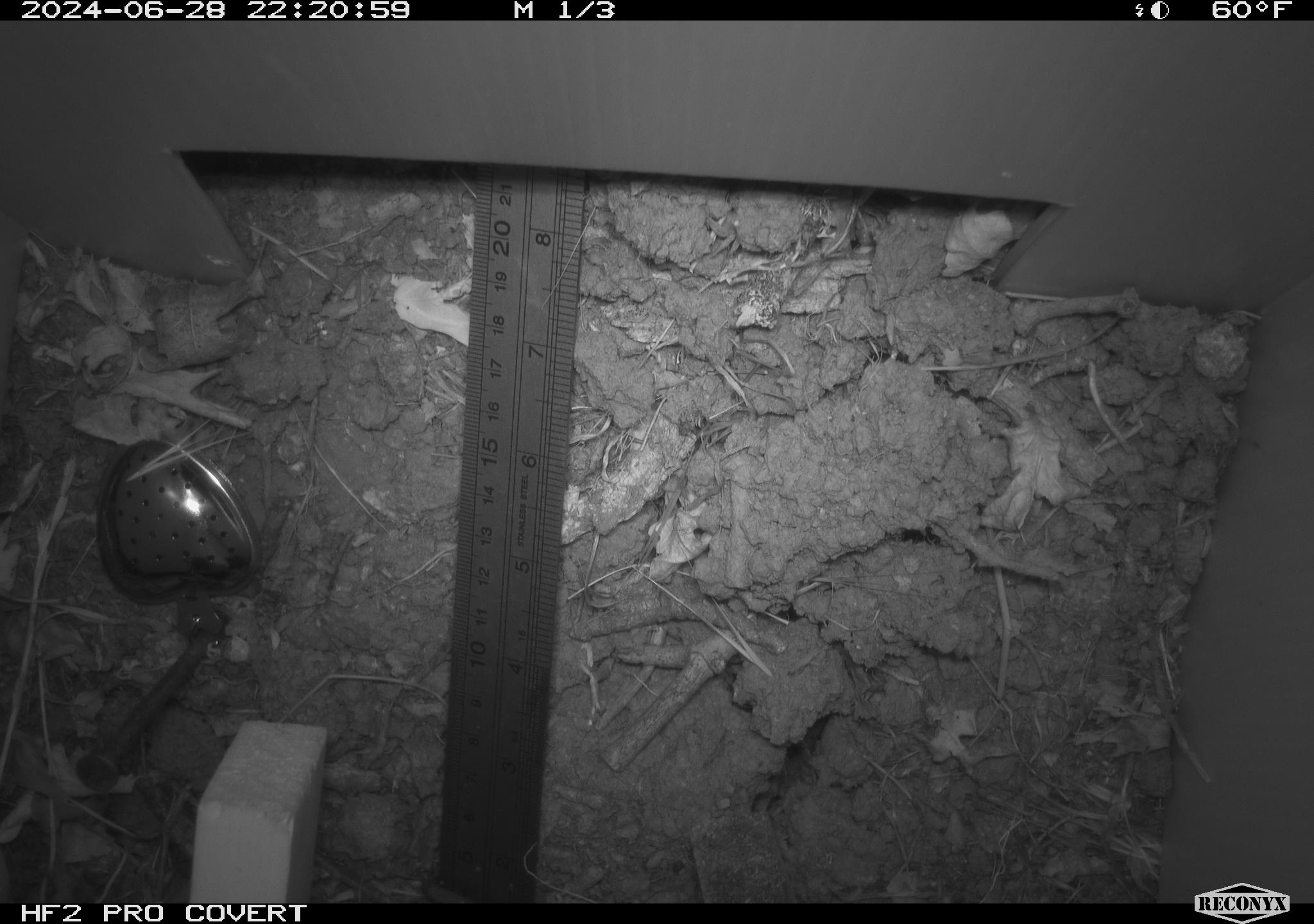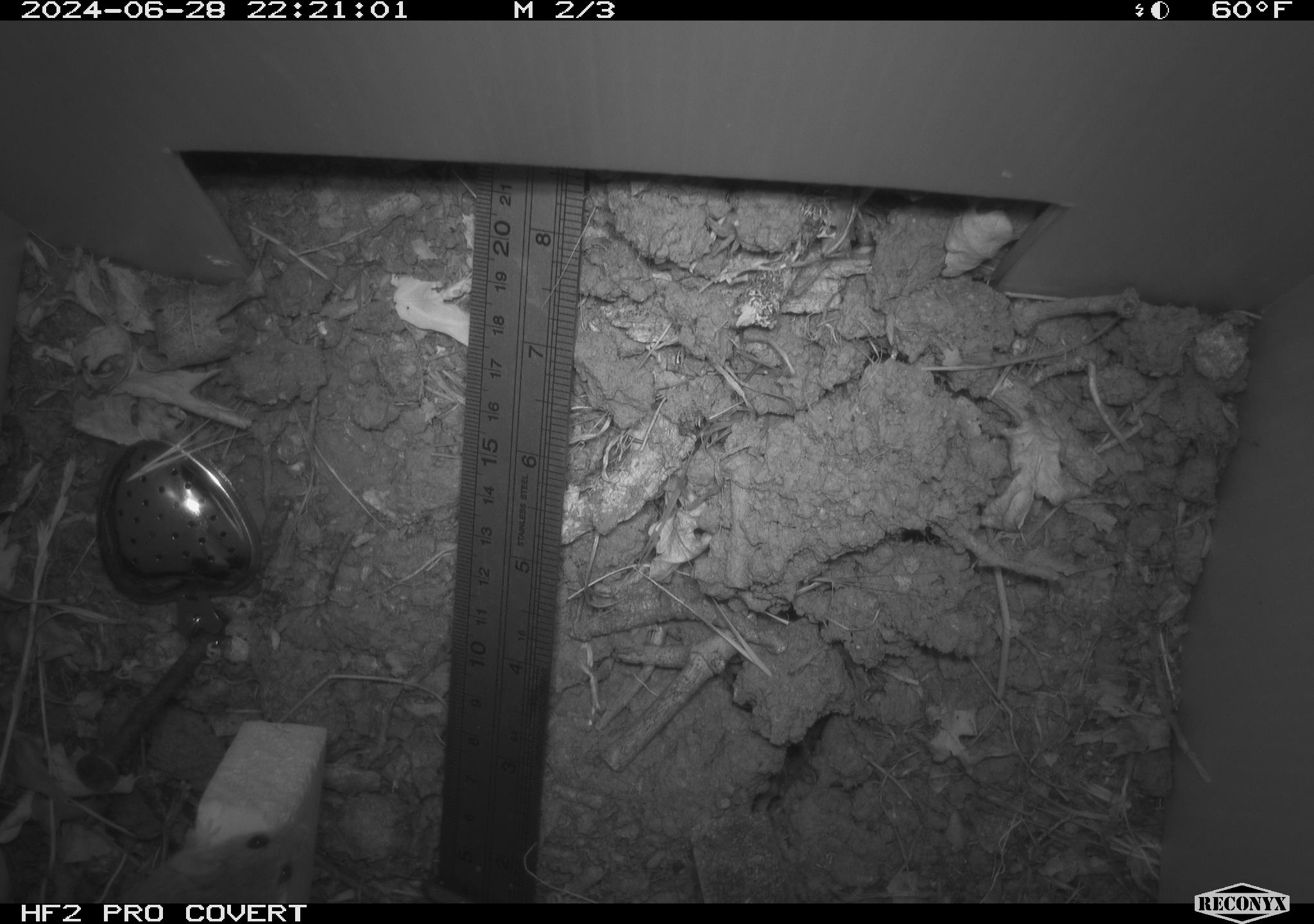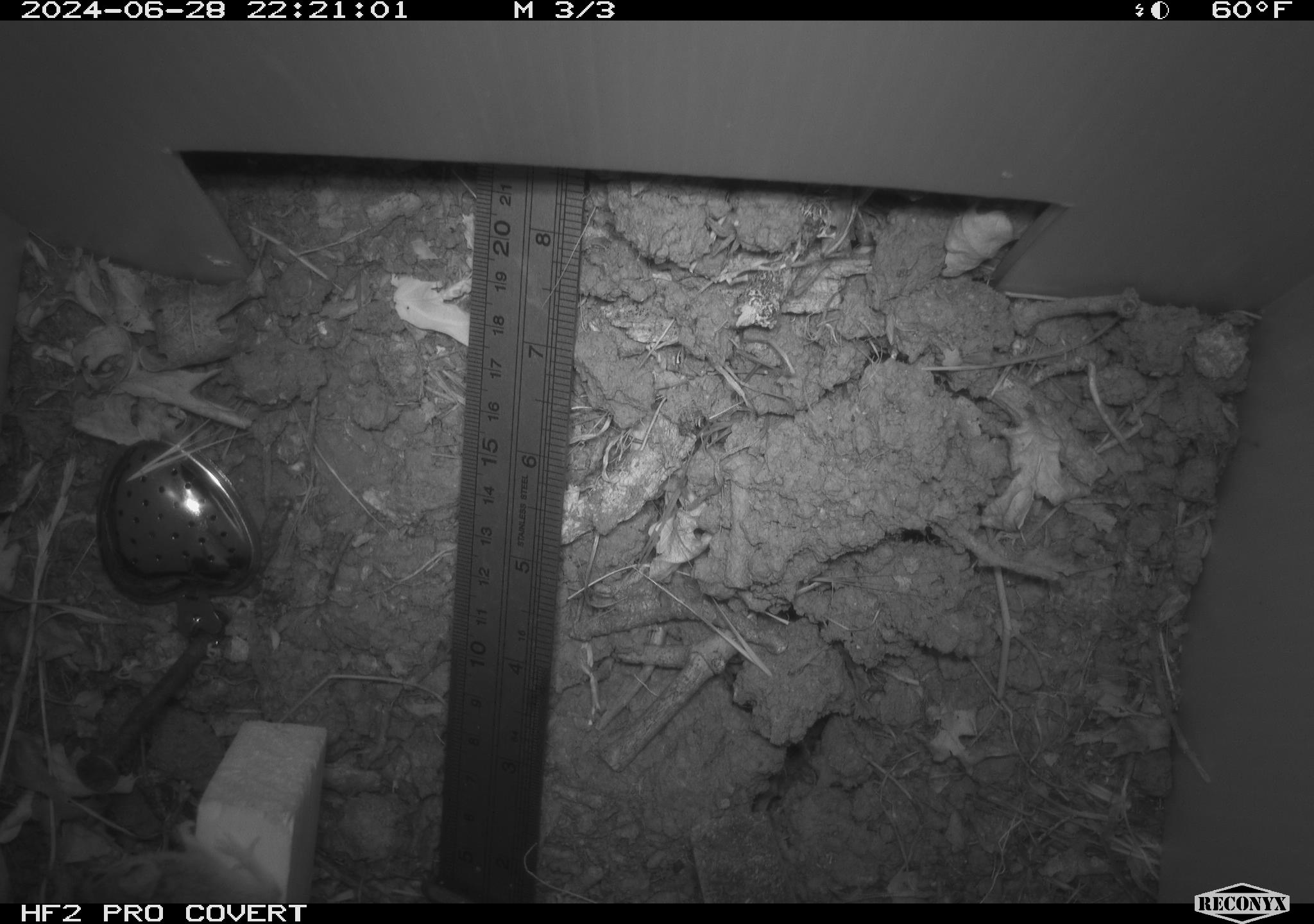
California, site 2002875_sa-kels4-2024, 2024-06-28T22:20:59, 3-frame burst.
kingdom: Animalia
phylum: Chordata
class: Mammalia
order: Rodentia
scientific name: Rodentia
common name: rodent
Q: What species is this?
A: Rodent (Rodentia).